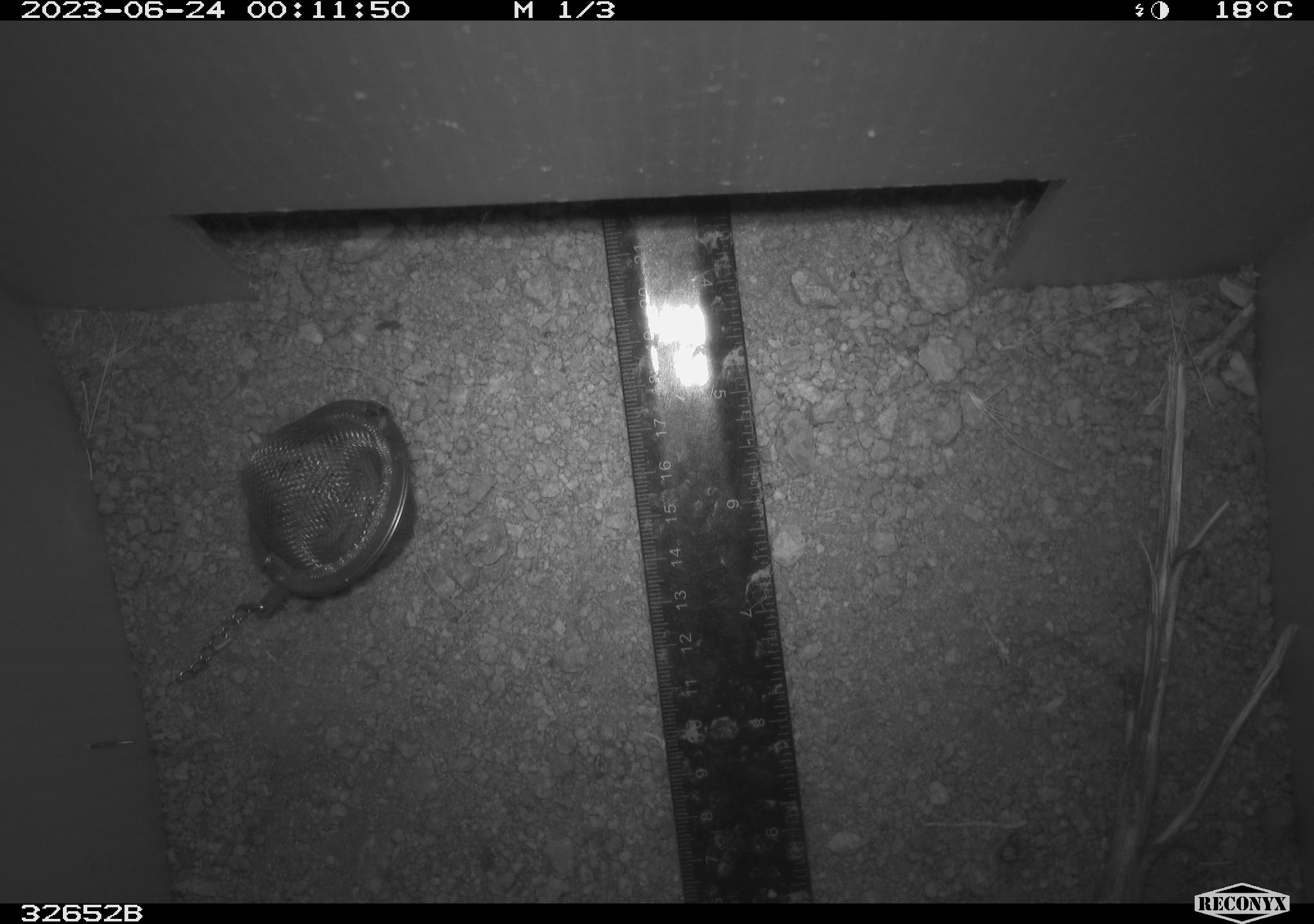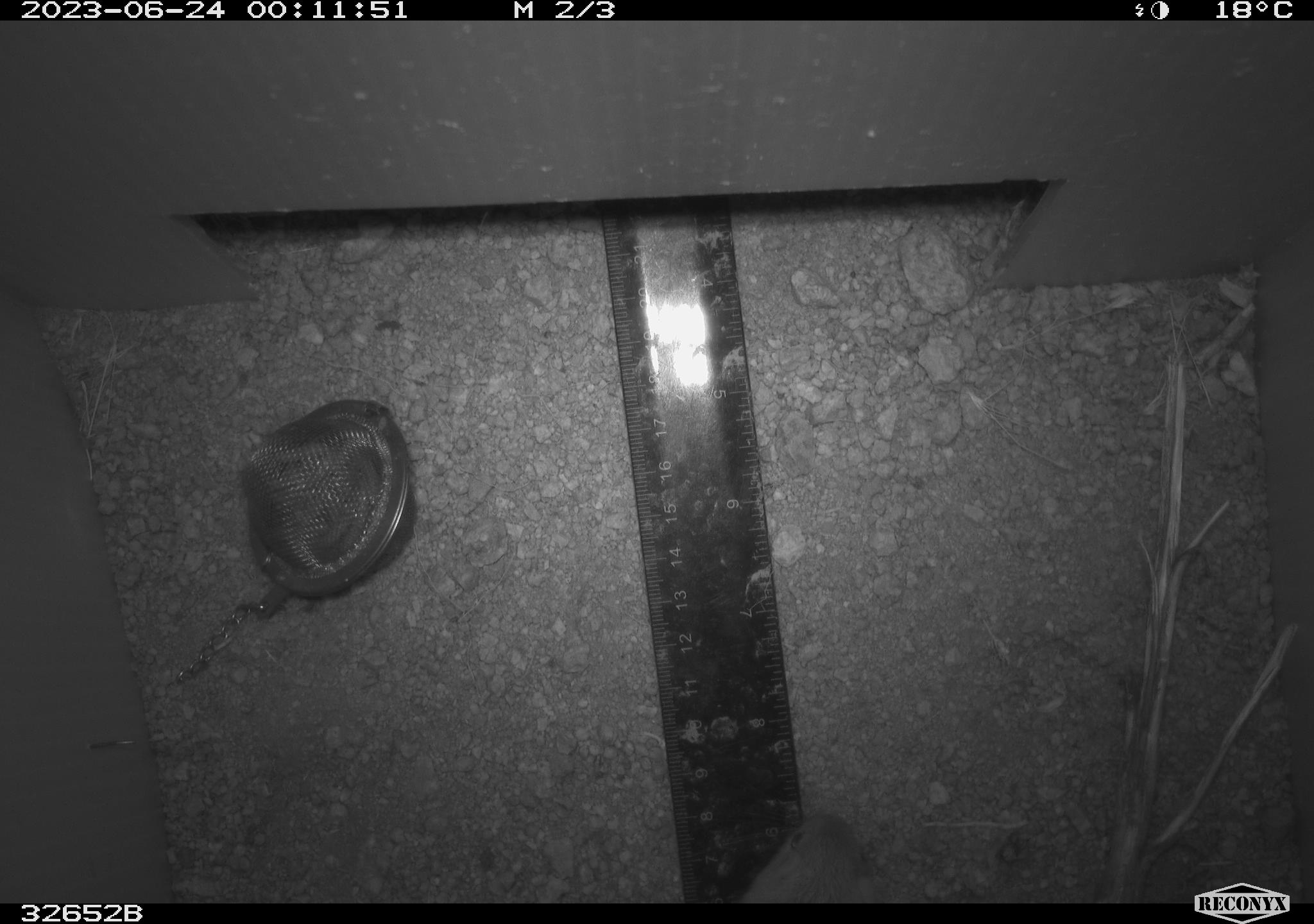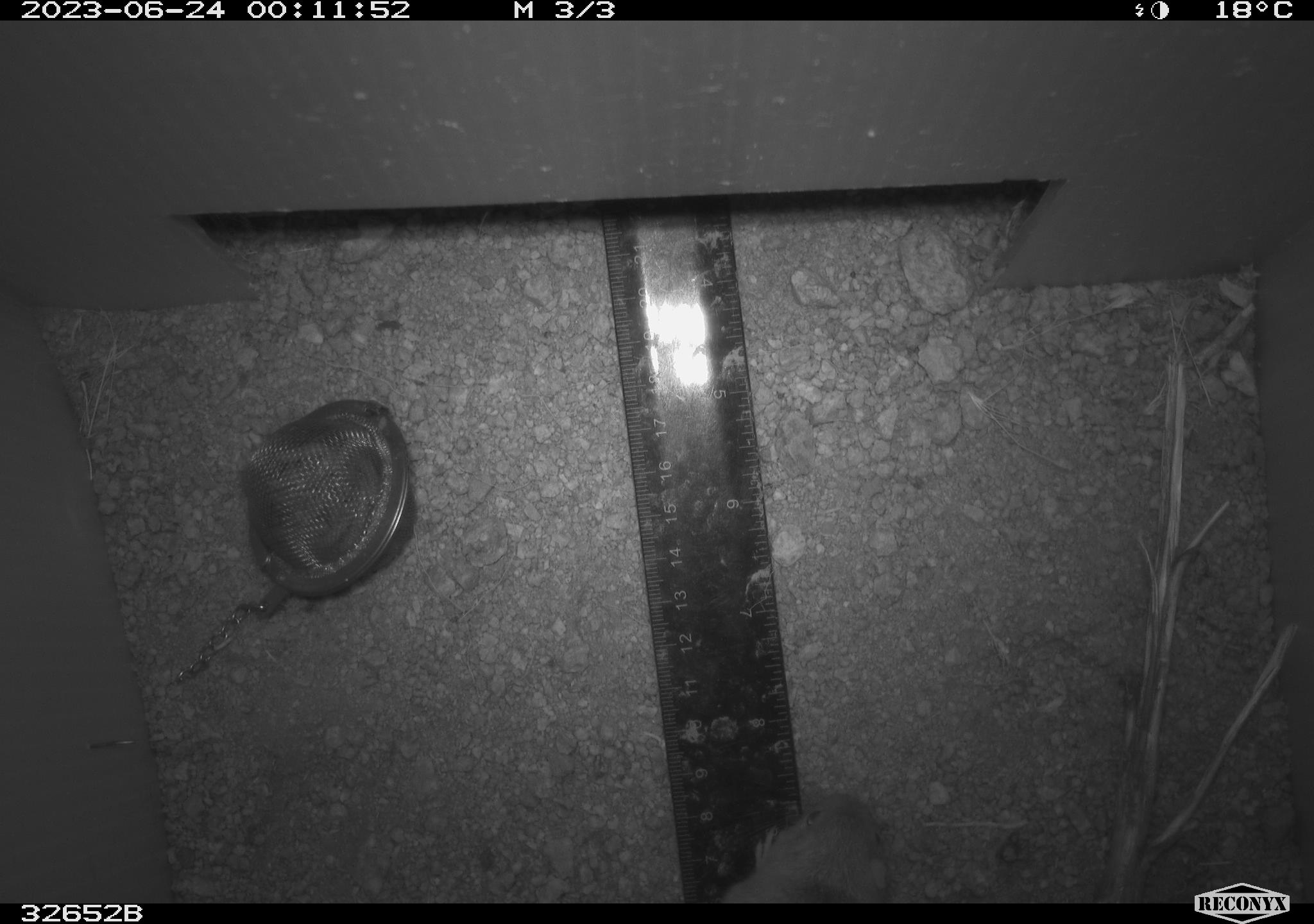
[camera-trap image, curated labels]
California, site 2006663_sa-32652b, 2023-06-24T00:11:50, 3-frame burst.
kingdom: Animalia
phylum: Chordata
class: Mammalia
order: Rodentia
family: Heteromyidae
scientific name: Heteromyidae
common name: kangaroo rats and pocket mice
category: heteromyidae family